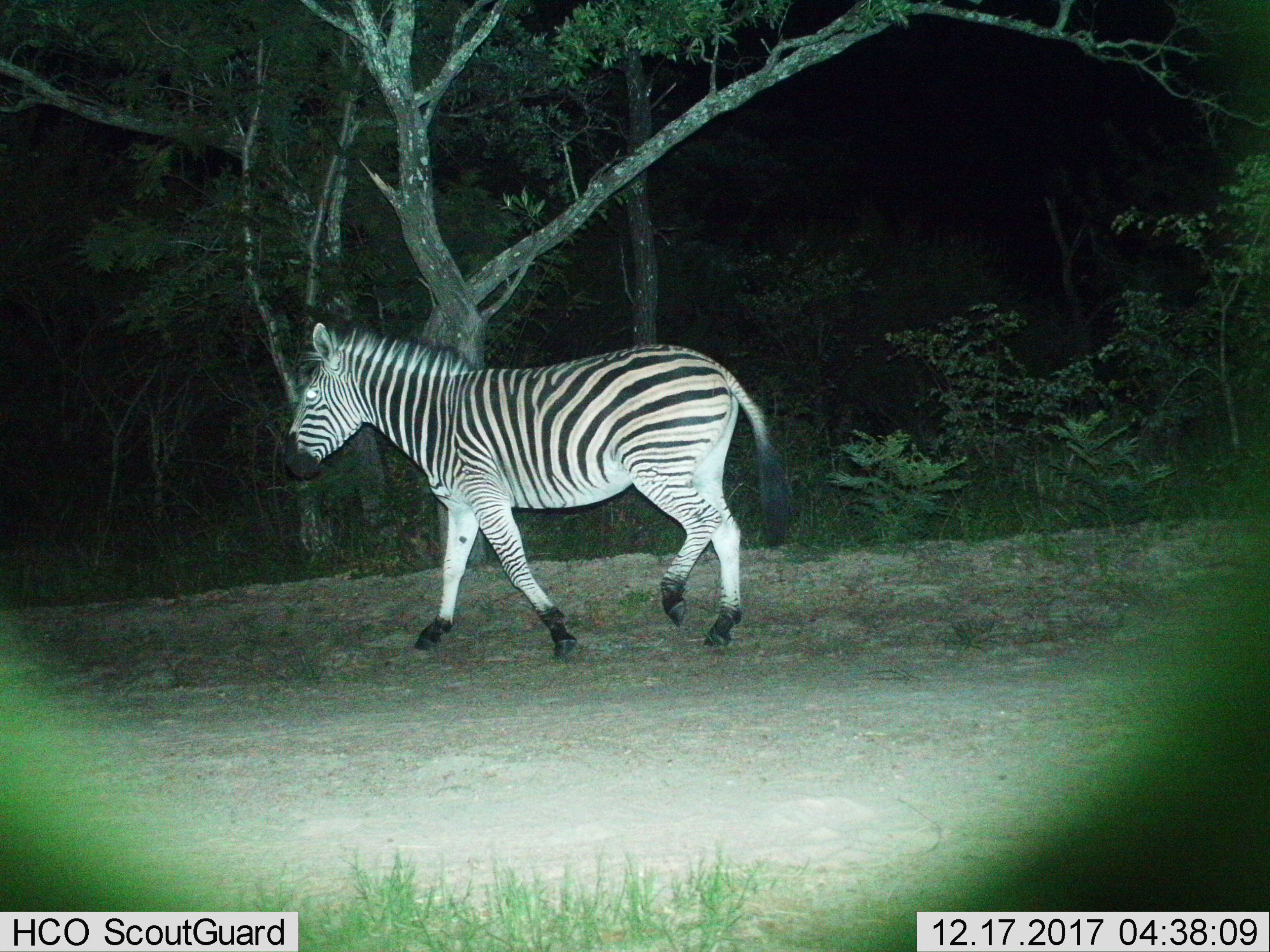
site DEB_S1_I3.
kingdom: Animalia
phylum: Chordata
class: Mammalia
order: Perissodactyla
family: Equidae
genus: Equus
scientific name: Equus quagga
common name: plains zebra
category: zebraplains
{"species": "zebraplains (plains zebra) (Equus quagga)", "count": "1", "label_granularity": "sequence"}